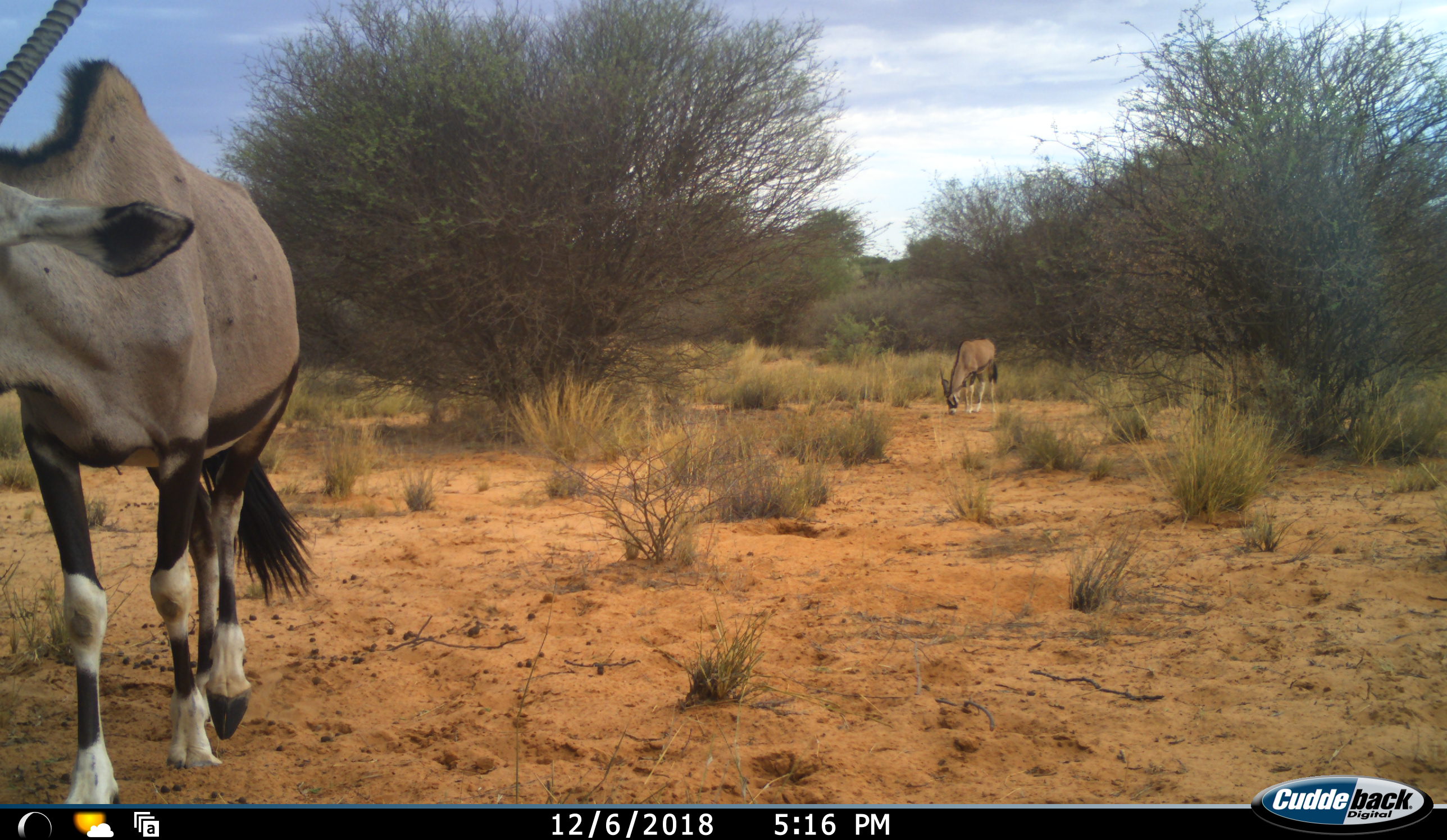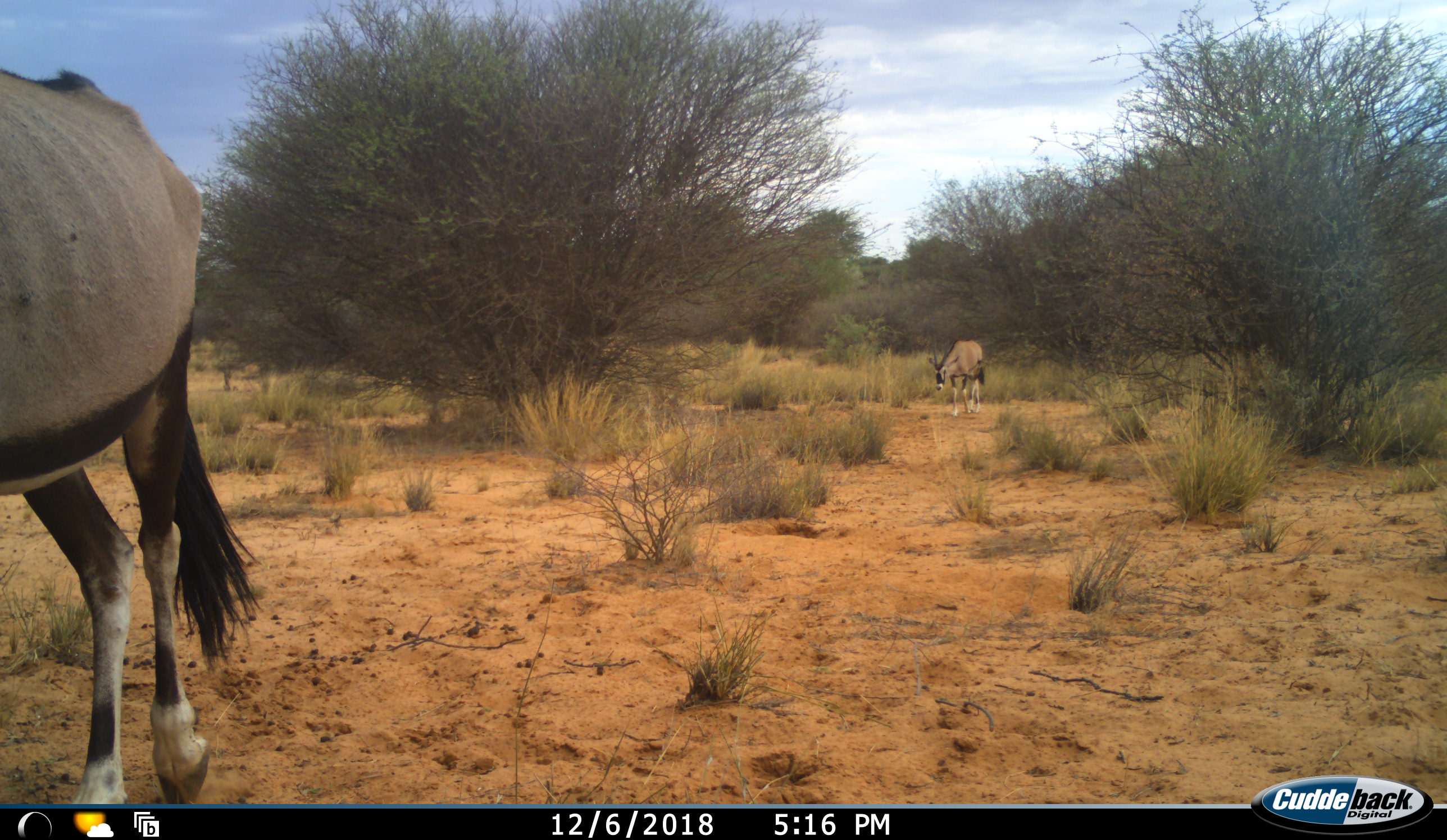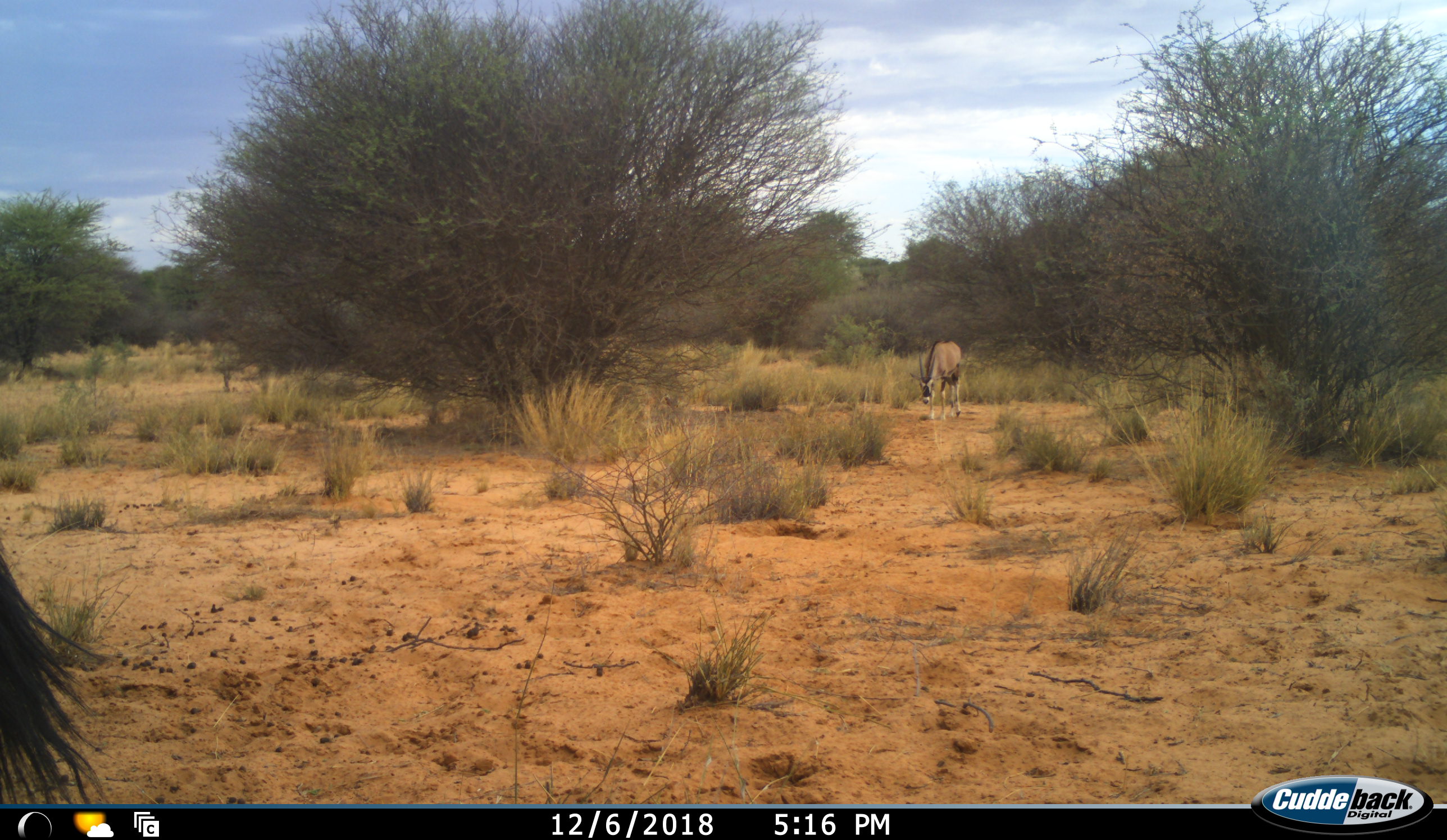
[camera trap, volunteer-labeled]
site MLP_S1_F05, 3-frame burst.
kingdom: Animalia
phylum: Chordata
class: Mammalia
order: Artiodactyla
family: Bovidae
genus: Oryx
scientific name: Oryx gazella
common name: gemsbok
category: oryx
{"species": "oryx (gemsbok) (Oryx gazella)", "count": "2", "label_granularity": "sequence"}